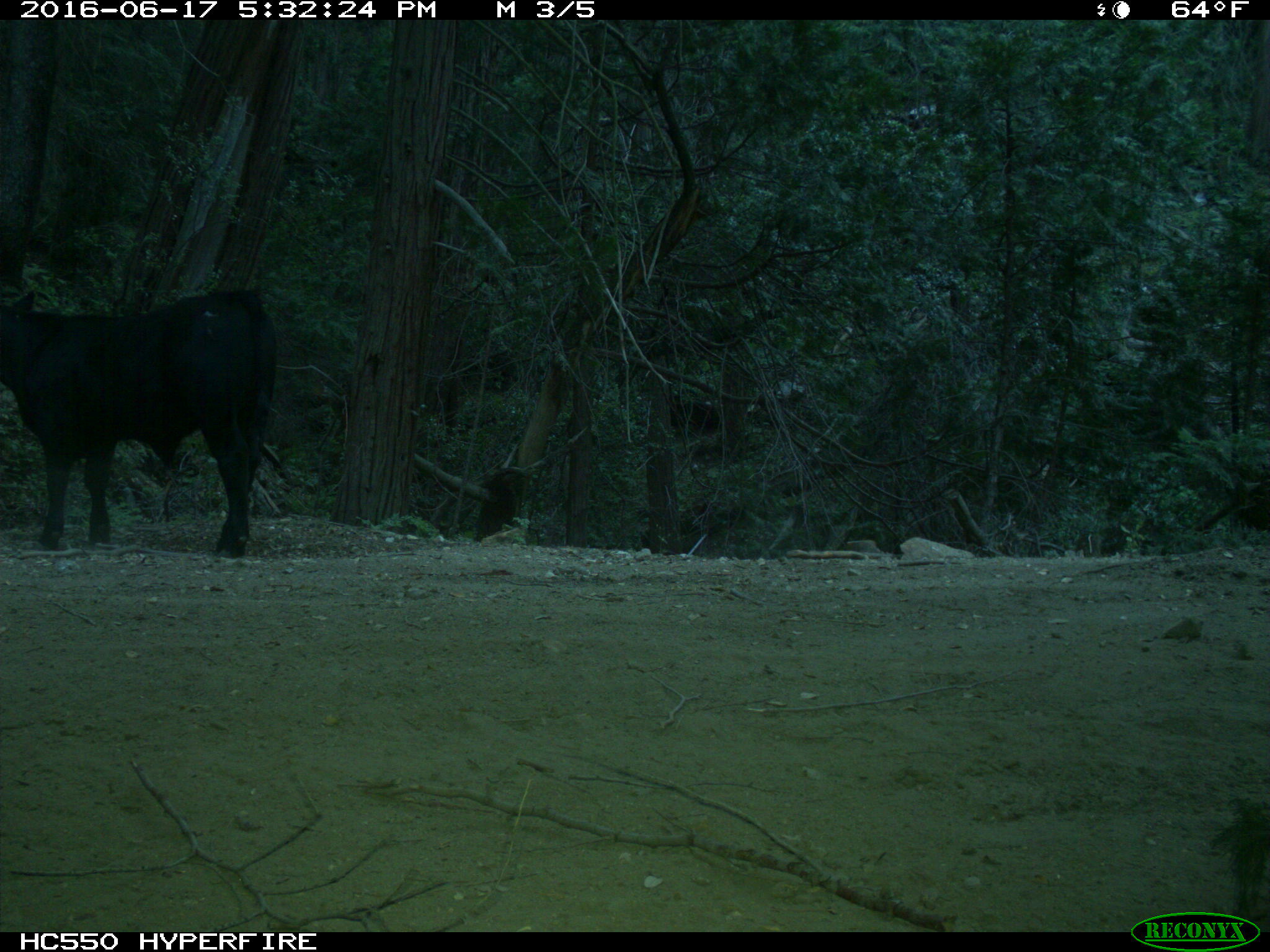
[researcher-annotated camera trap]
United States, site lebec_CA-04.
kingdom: Animalia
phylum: Chordata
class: Mammalia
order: Artiodactyla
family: Bovidae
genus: Bos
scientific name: Bos taurus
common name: domestic cow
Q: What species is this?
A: Bos taurus (domestic cow).